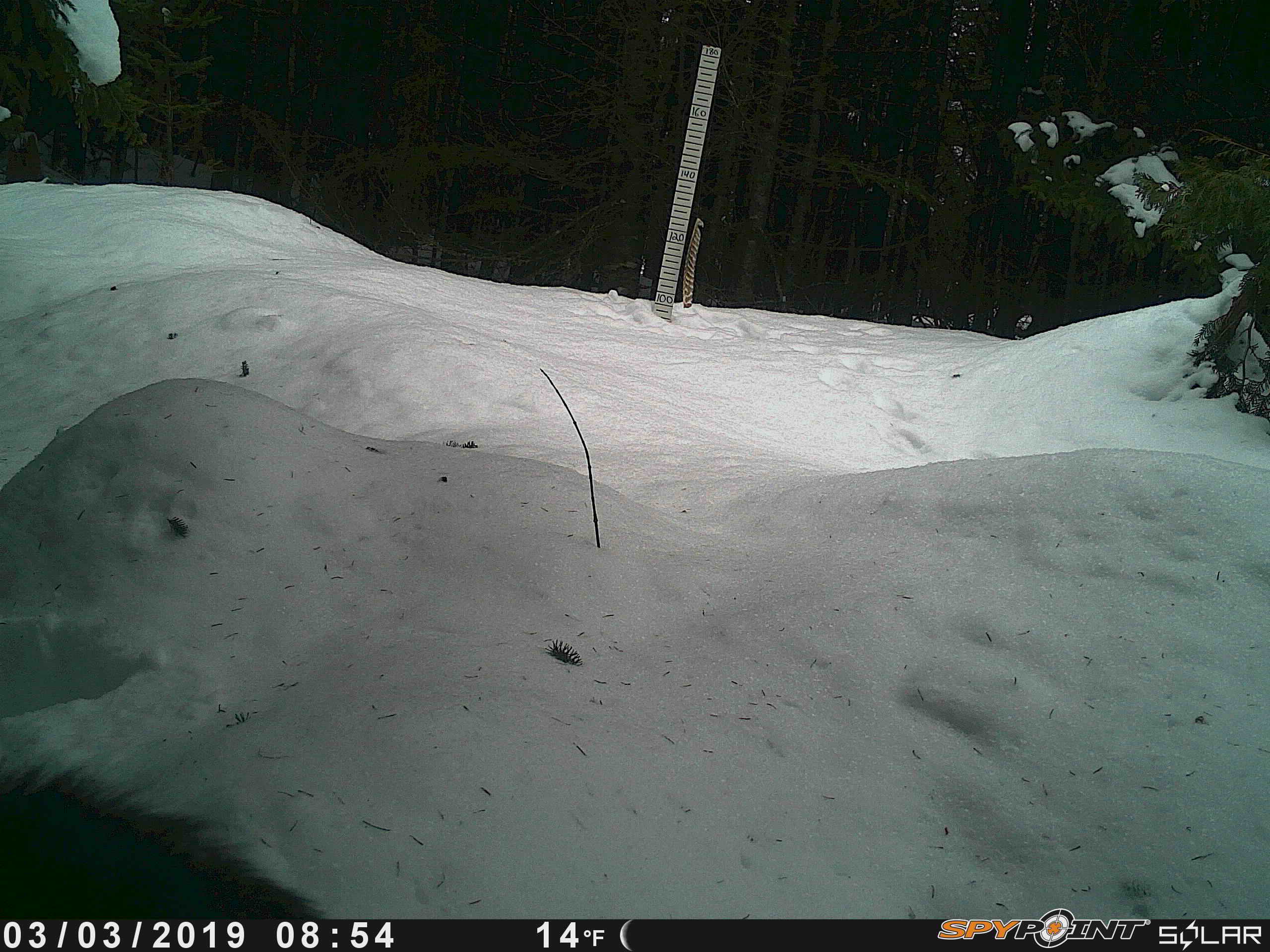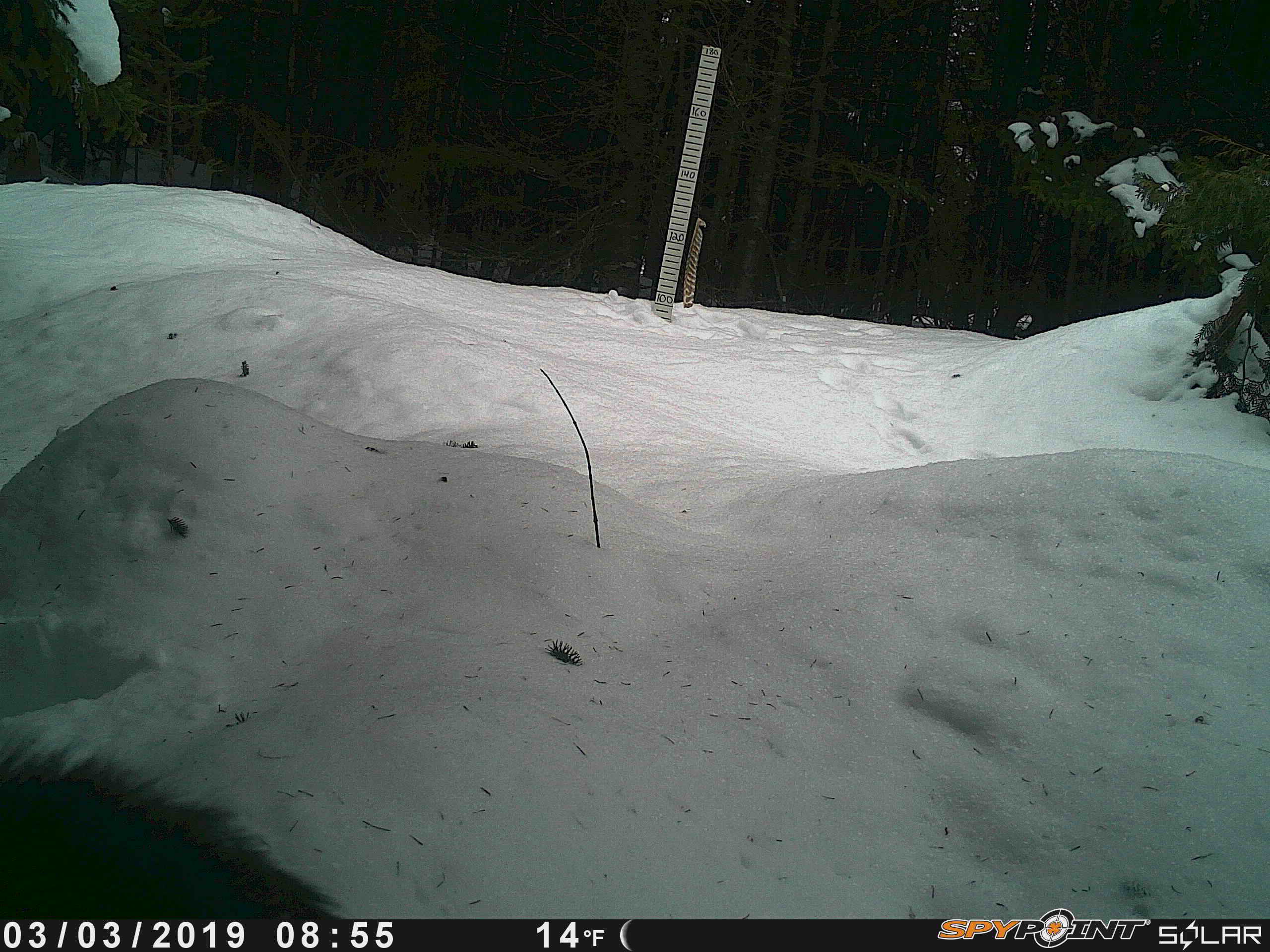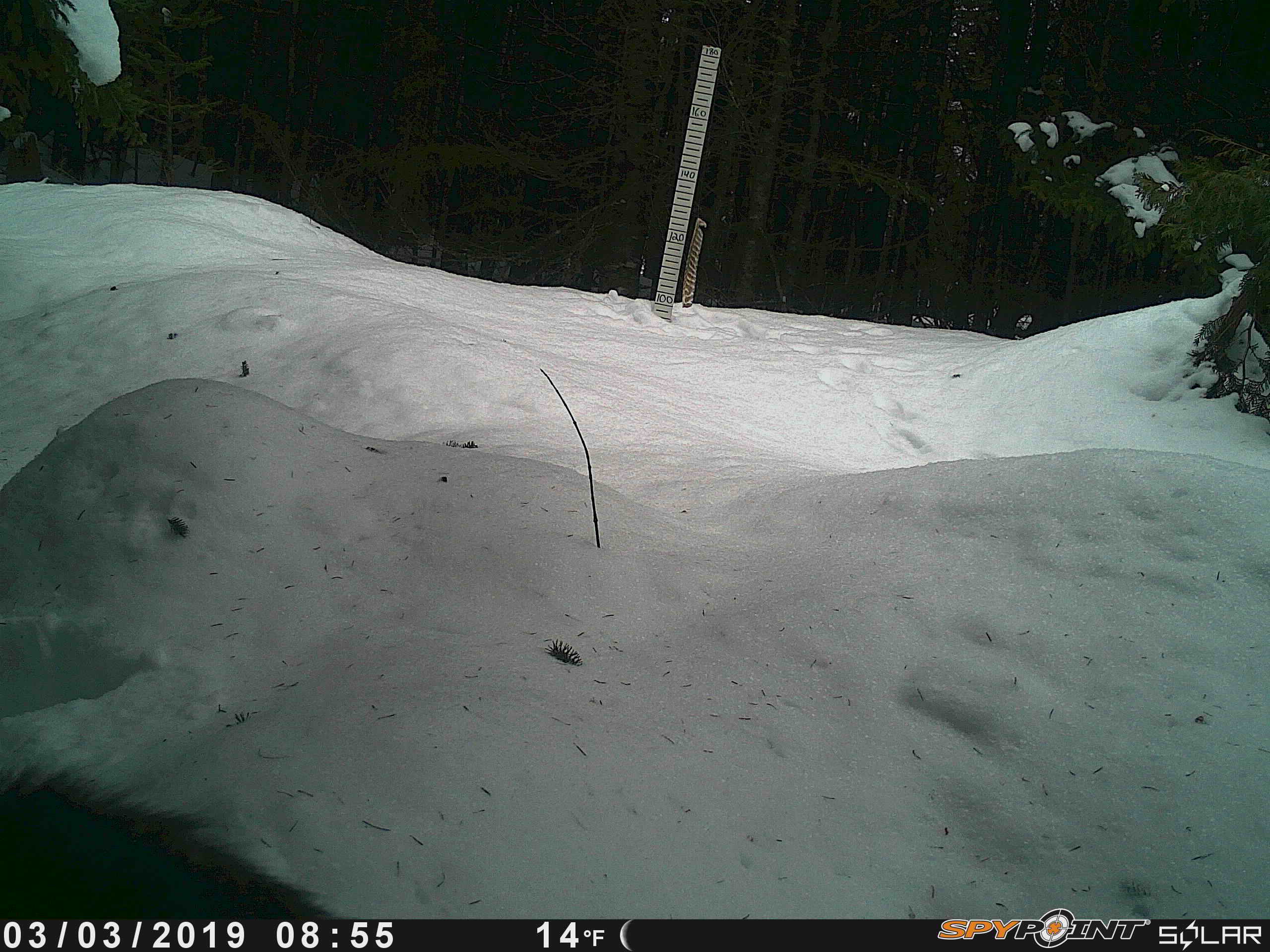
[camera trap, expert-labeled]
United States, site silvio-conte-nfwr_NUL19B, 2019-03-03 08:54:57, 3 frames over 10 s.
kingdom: Animalia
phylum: Chordata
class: Mammalia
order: Artiodactyla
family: Cervidae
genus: Alces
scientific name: Alces alces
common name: moose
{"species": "moose (Alces alces)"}